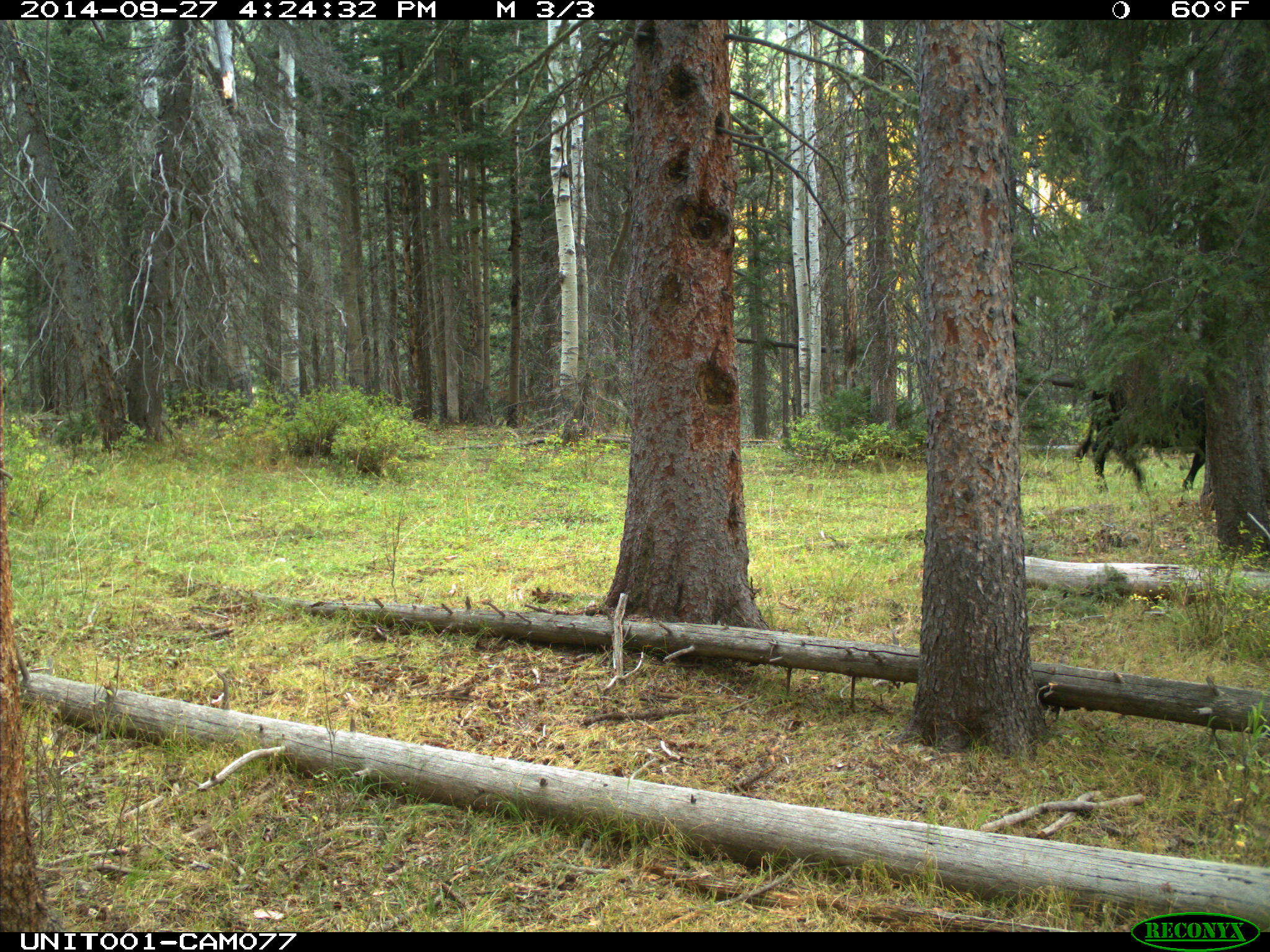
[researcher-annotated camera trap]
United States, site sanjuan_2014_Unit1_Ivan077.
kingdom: Animalia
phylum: Chordata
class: Mammalia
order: Artiodactyla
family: Bovidae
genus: Bos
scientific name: Bos taurus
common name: domestic cow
Bos taurus (domestic cow).